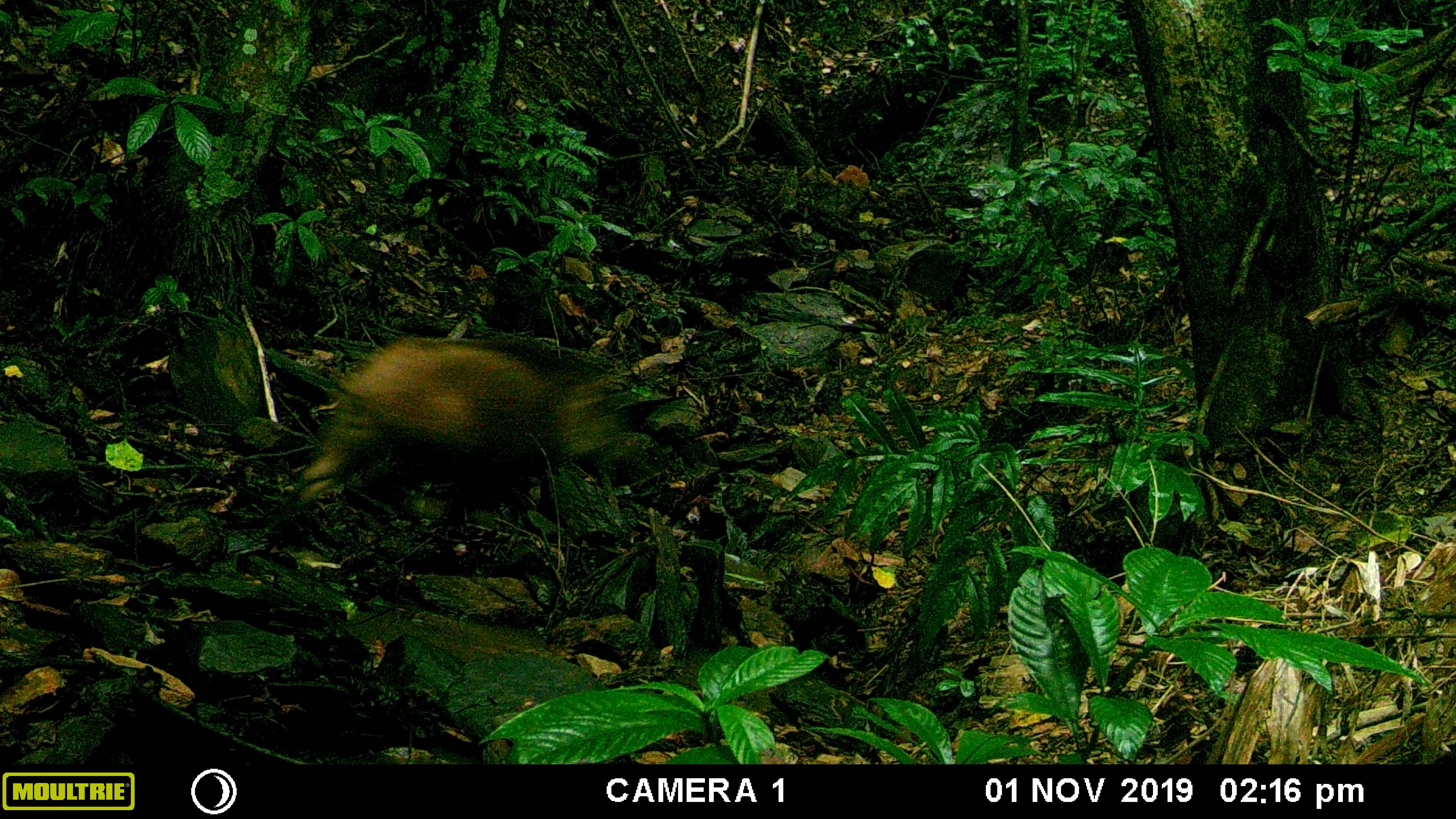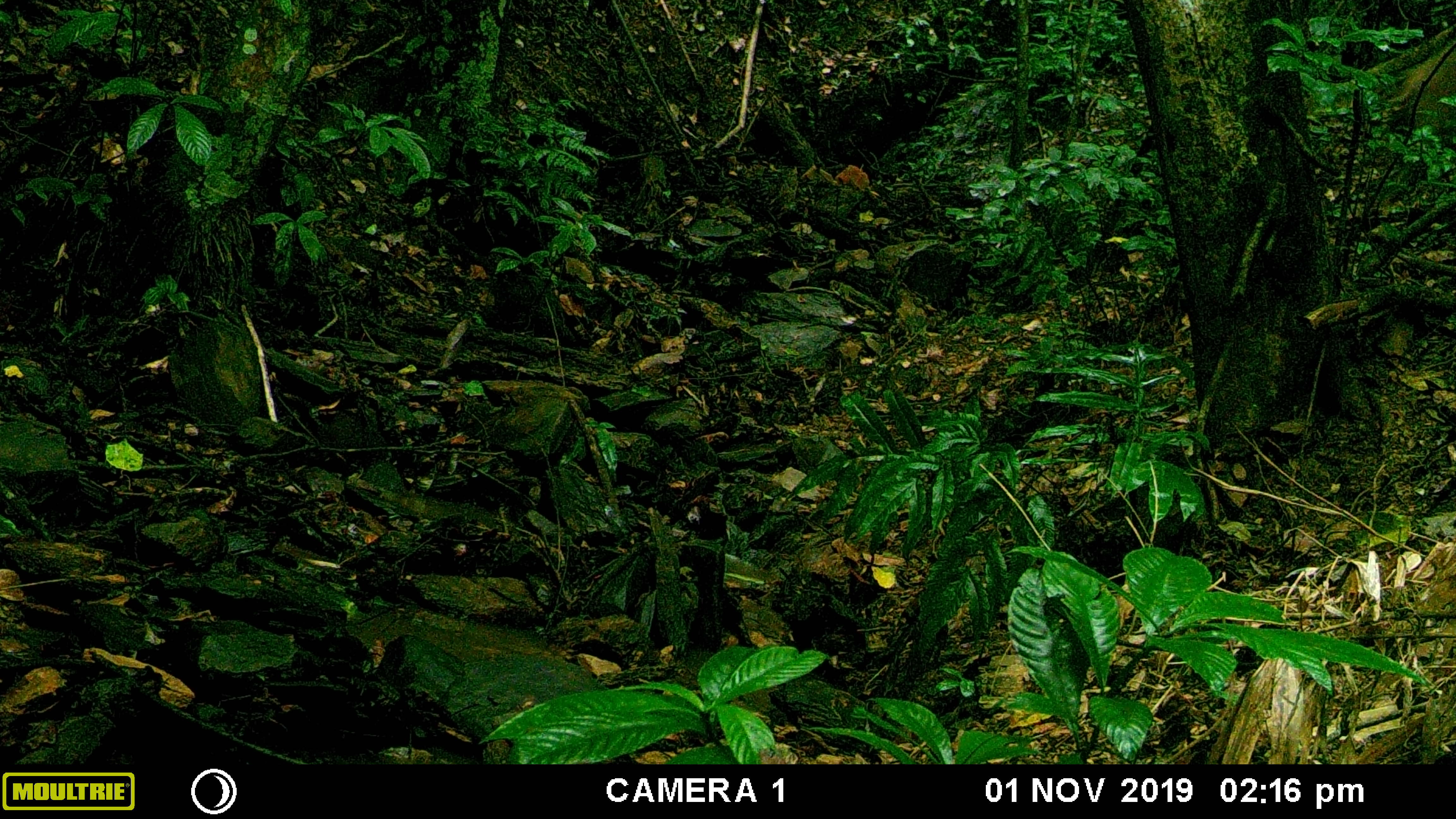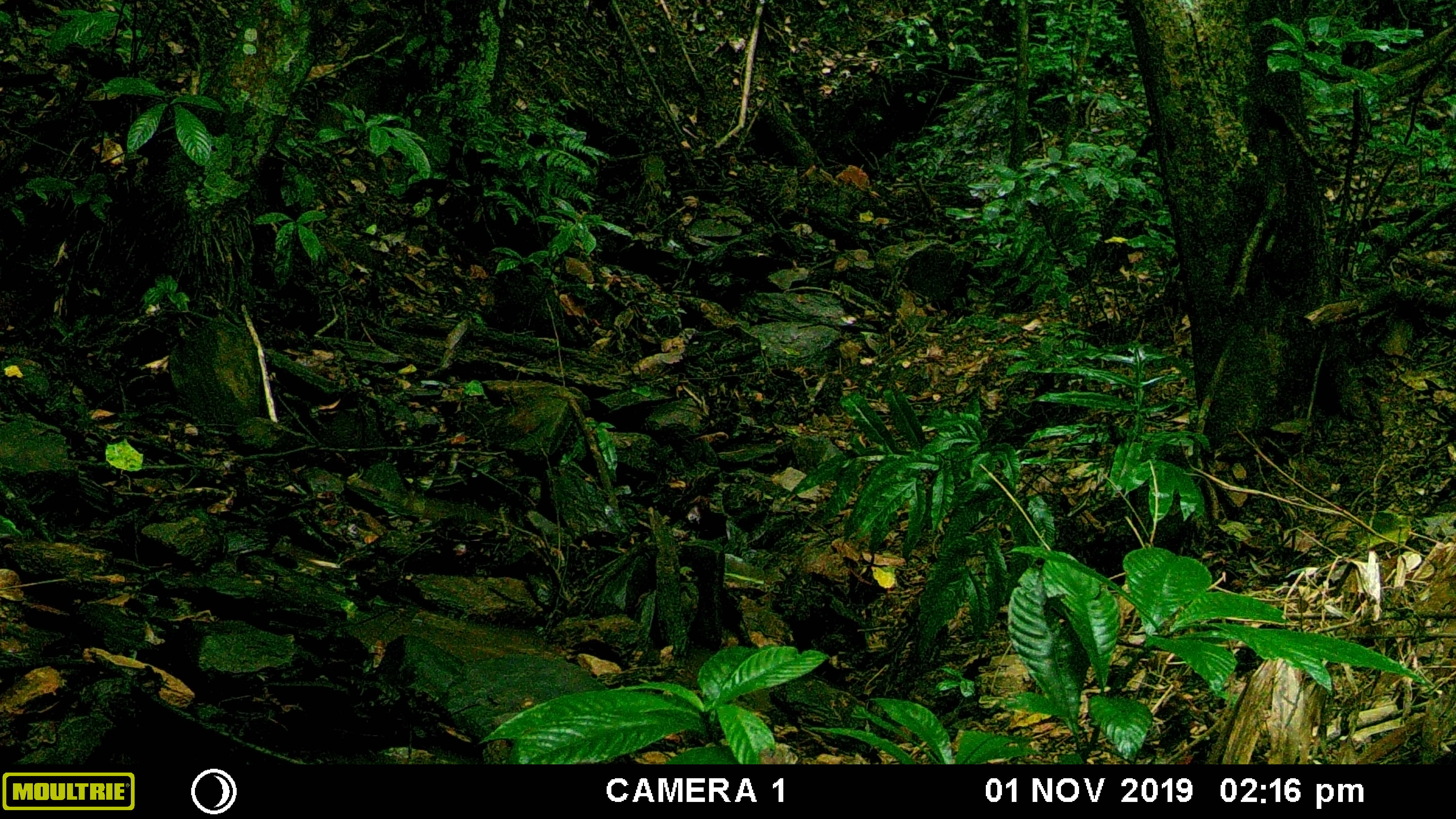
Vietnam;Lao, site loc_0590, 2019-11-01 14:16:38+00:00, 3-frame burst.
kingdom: Animalia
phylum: Chordata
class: Mammalia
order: Artiodactyla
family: Suidae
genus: Sus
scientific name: Sus scrofa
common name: eurasian wild pig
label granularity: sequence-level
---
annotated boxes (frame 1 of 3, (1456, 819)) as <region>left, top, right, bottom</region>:
eurasian wild pig: <region>292, 332, 647, 514</region>